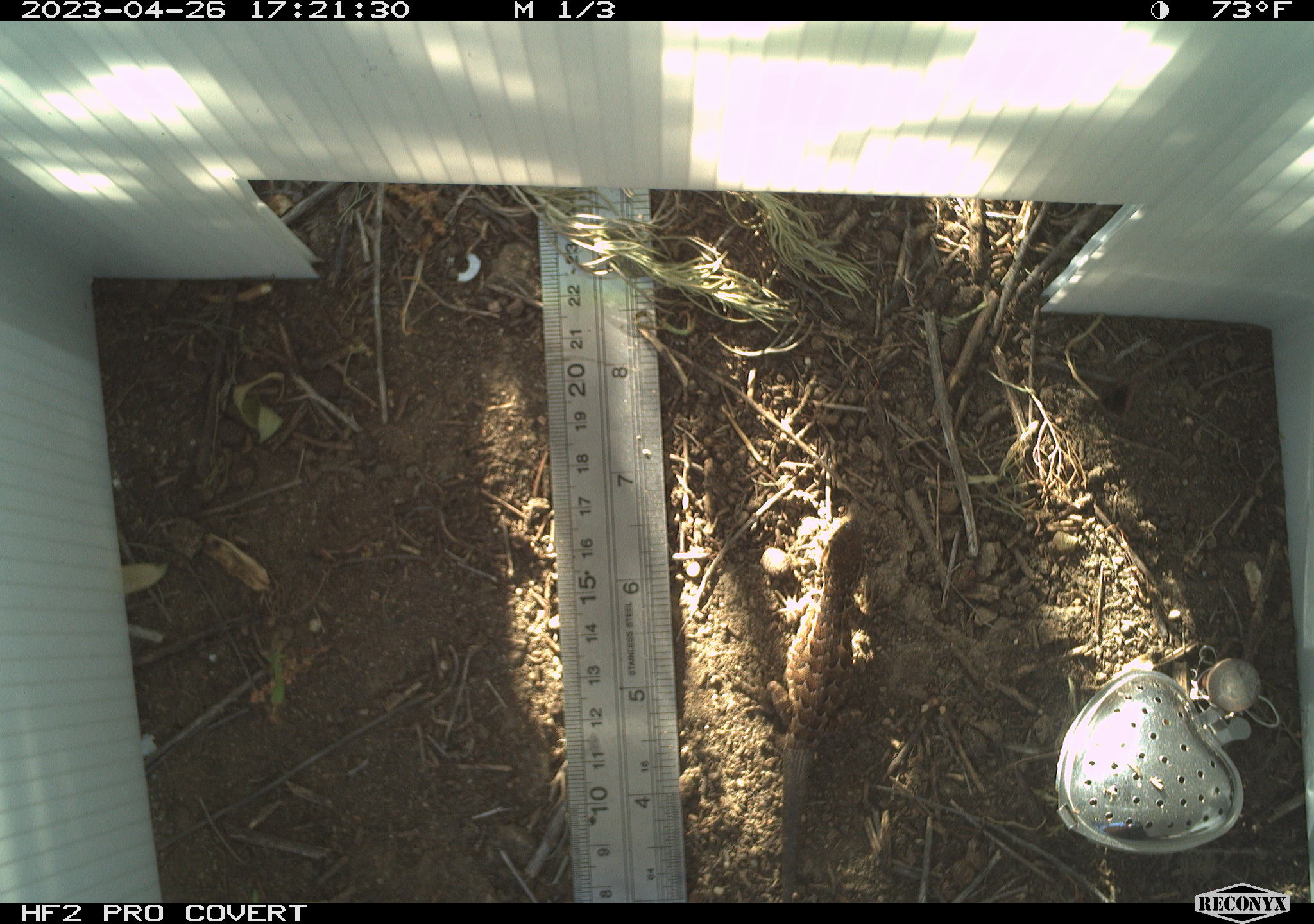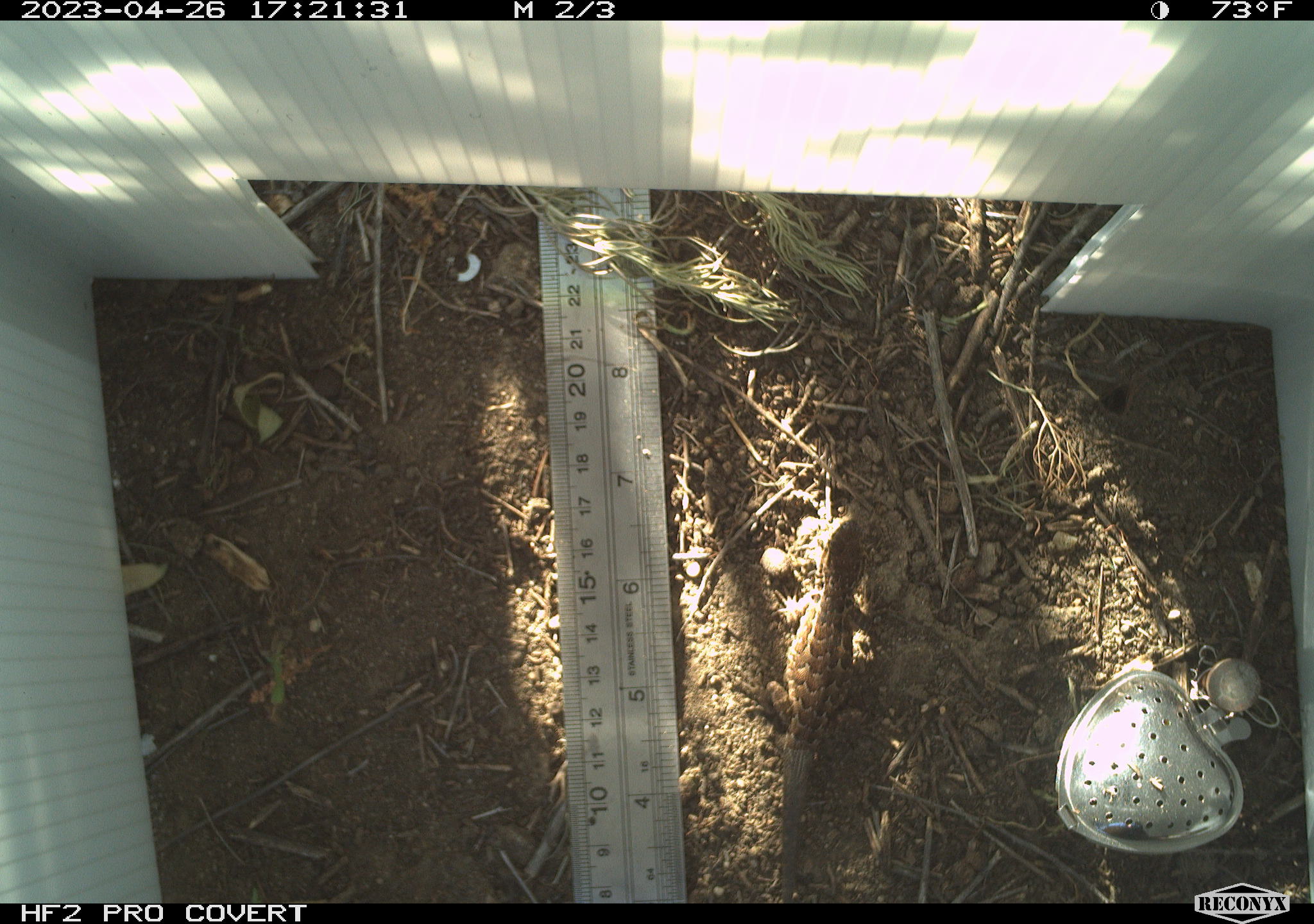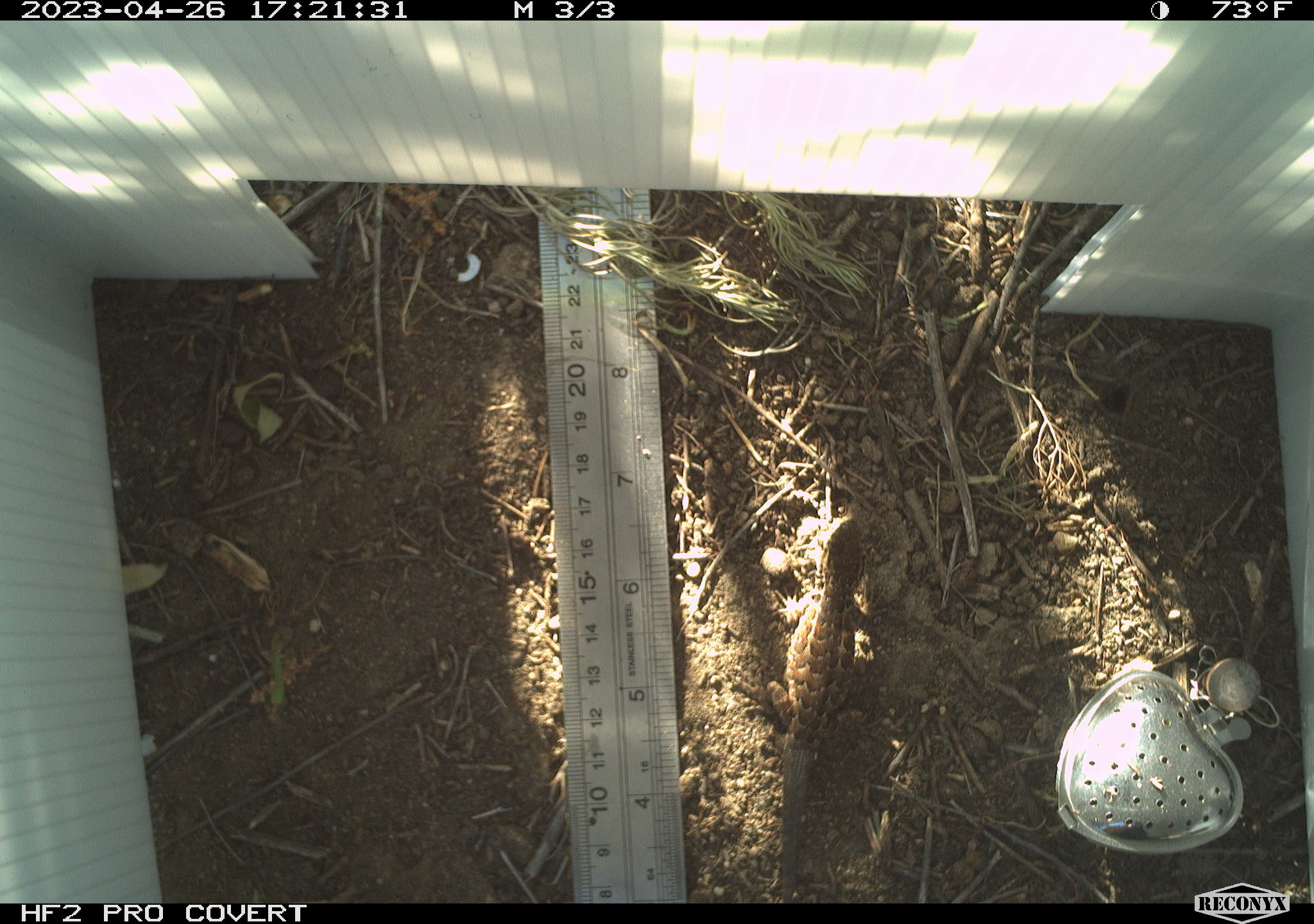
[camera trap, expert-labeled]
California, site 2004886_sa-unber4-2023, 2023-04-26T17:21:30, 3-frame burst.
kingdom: Animalia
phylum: Chordata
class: Reptilia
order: Squamata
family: Phrynosomatidae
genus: Sceloporus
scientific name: Sceloporus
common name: spiny lizards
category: sceloporus species